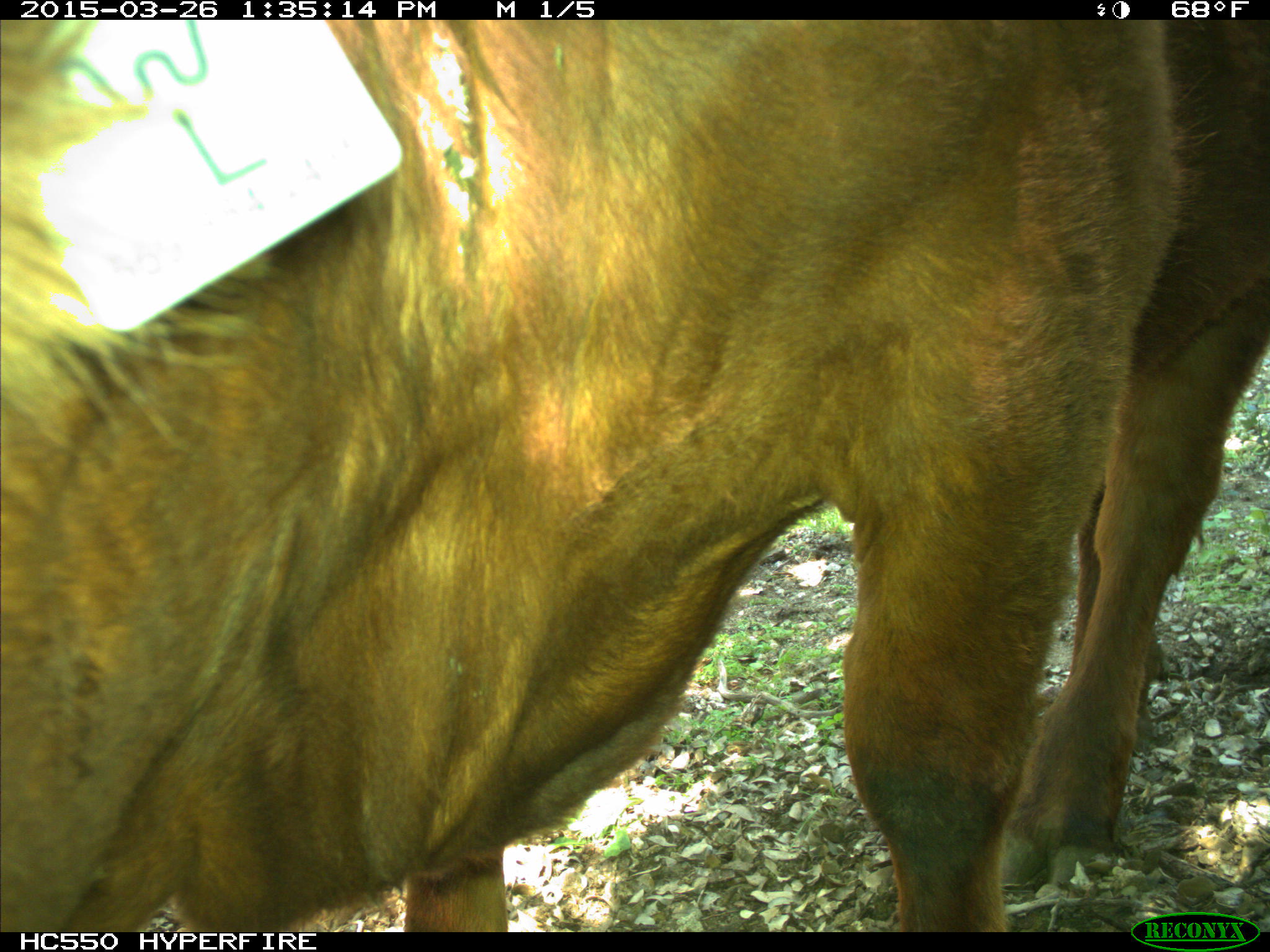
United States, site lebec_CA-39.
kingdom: Animalia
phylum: Chordata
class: Mammalia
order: Artiodactyla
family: Bovidae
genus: Bos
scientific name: Bos taurus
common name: domestic cow